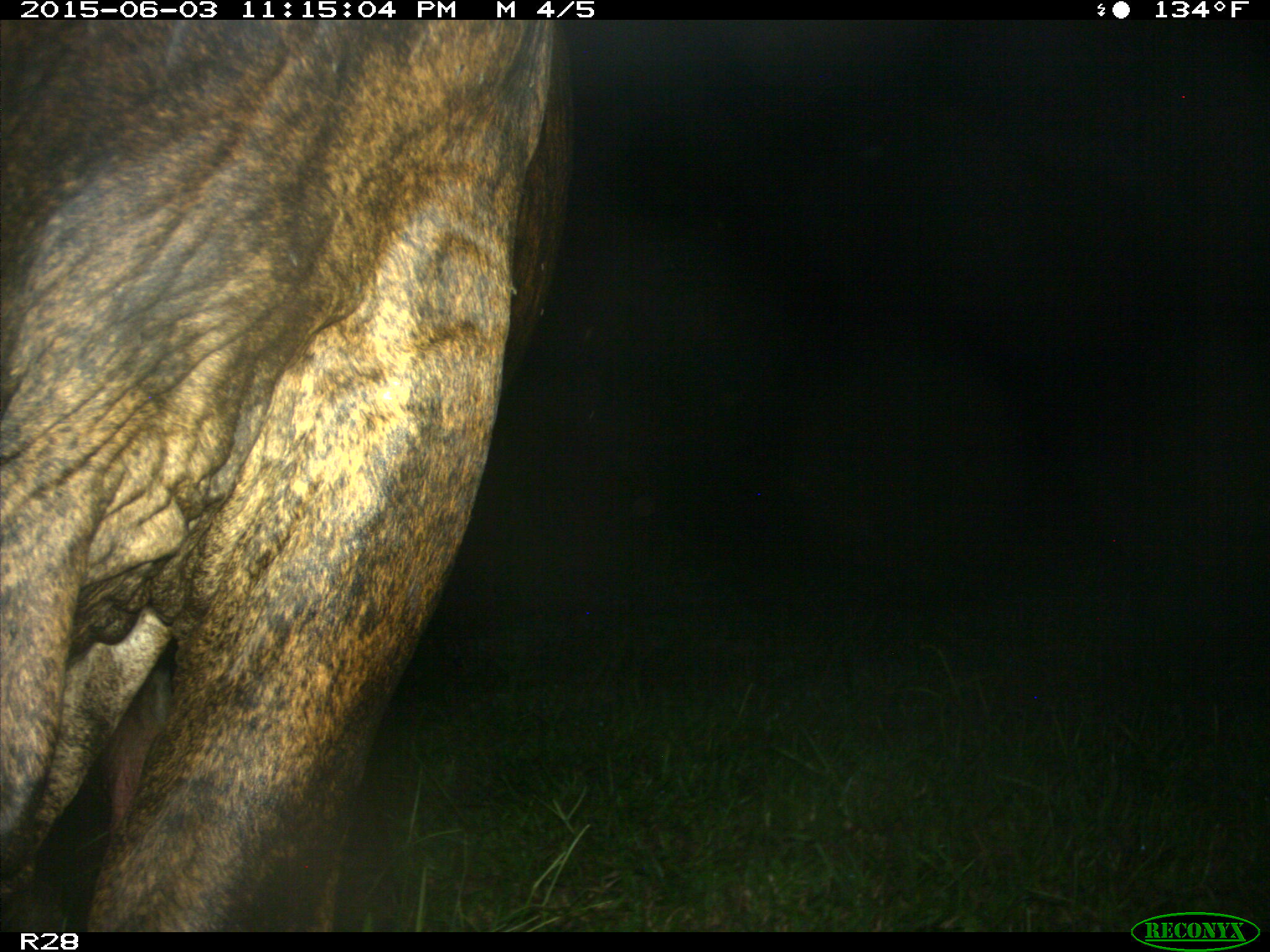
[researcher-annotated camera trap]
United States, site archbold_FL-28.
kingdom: Animalia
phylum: Chordata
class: Mammalia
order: Artiodactyla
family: Bovidae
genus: Bos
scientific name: Bos taurus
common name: domestic cow